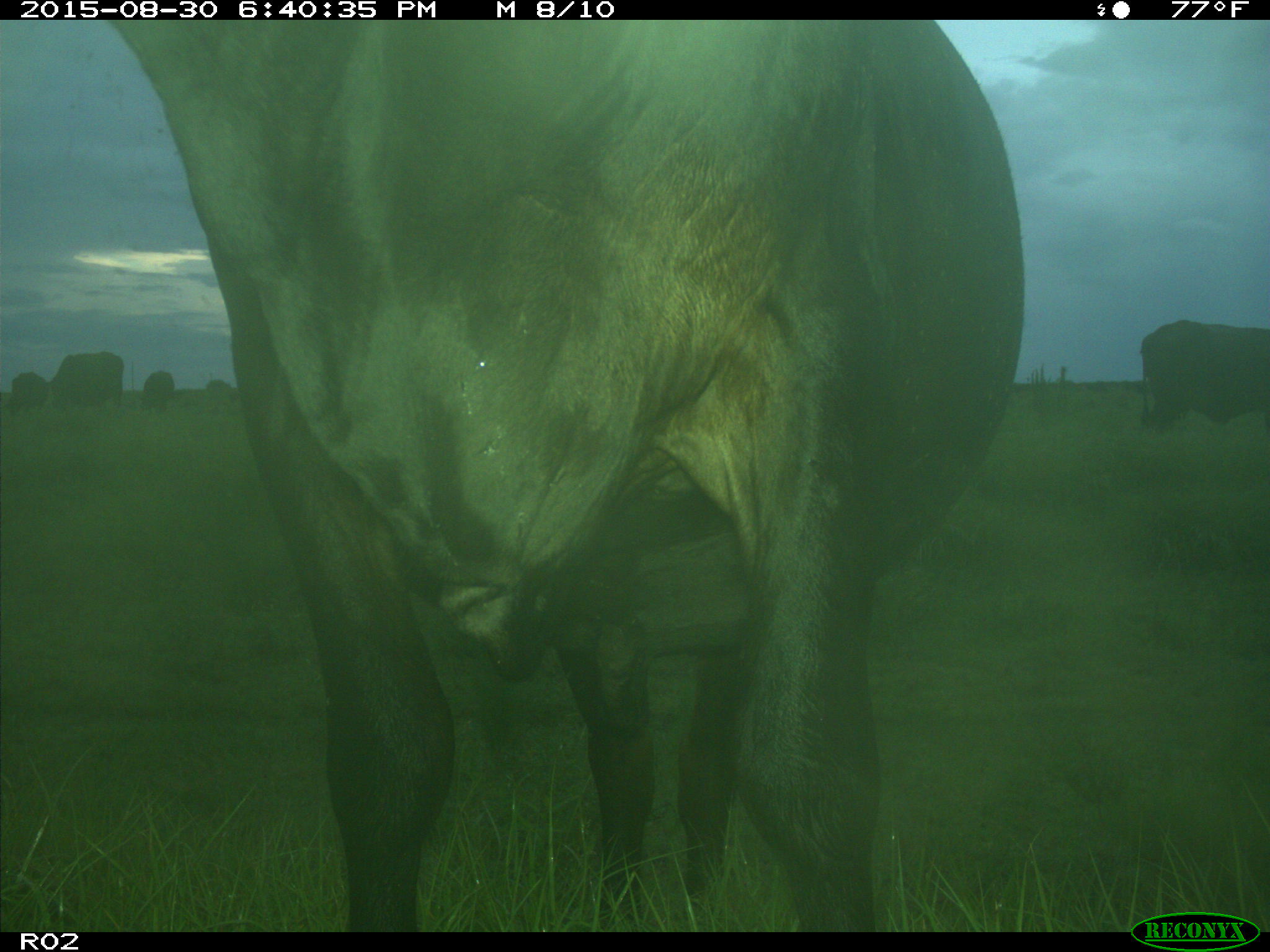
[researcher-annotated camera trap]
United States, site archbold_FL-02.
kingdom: Animalia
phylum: Chordata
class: Mammalia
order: Artiodactyla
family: Bovidae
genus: Bos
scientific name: Bos taurus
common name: domestic cow